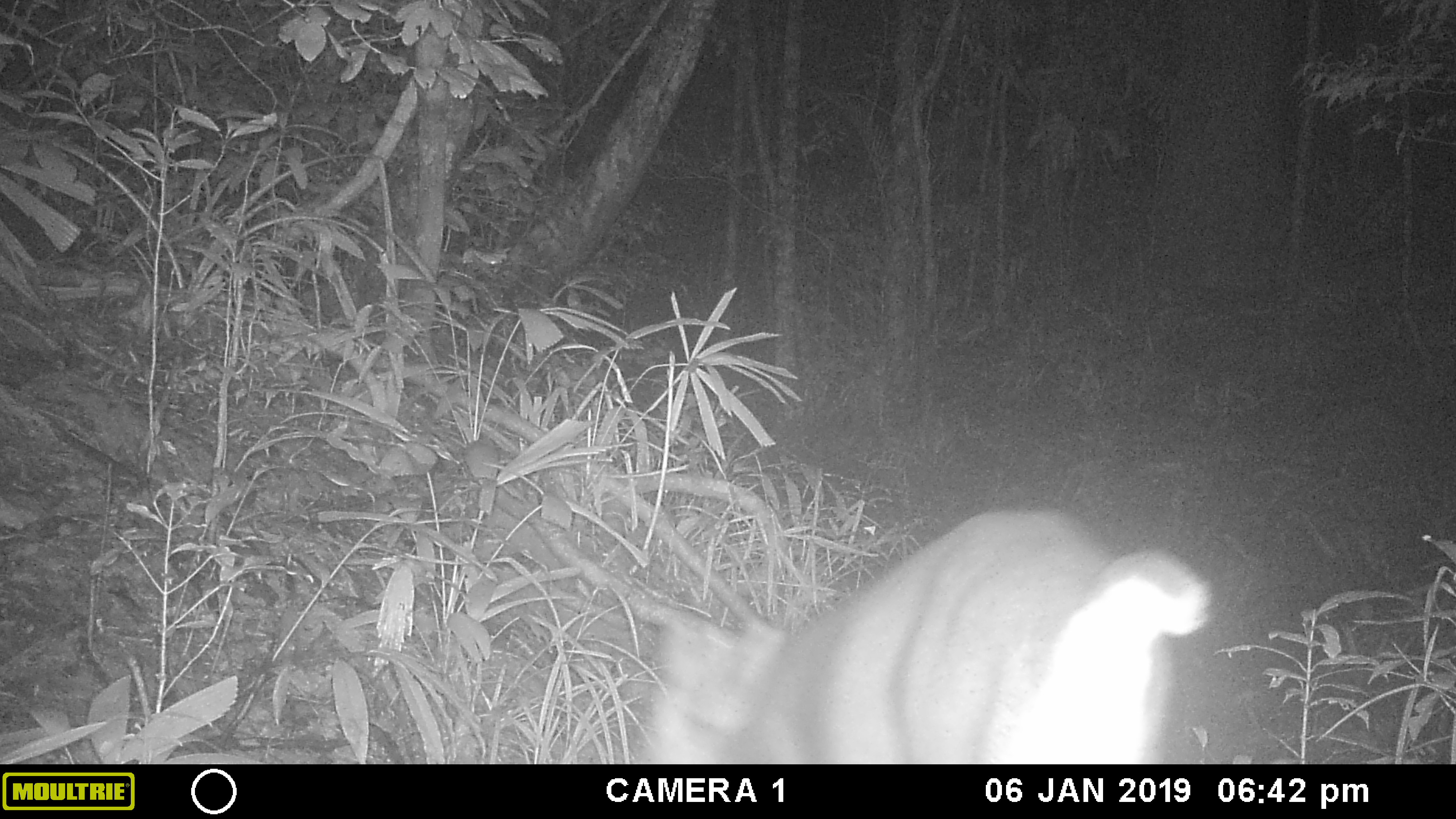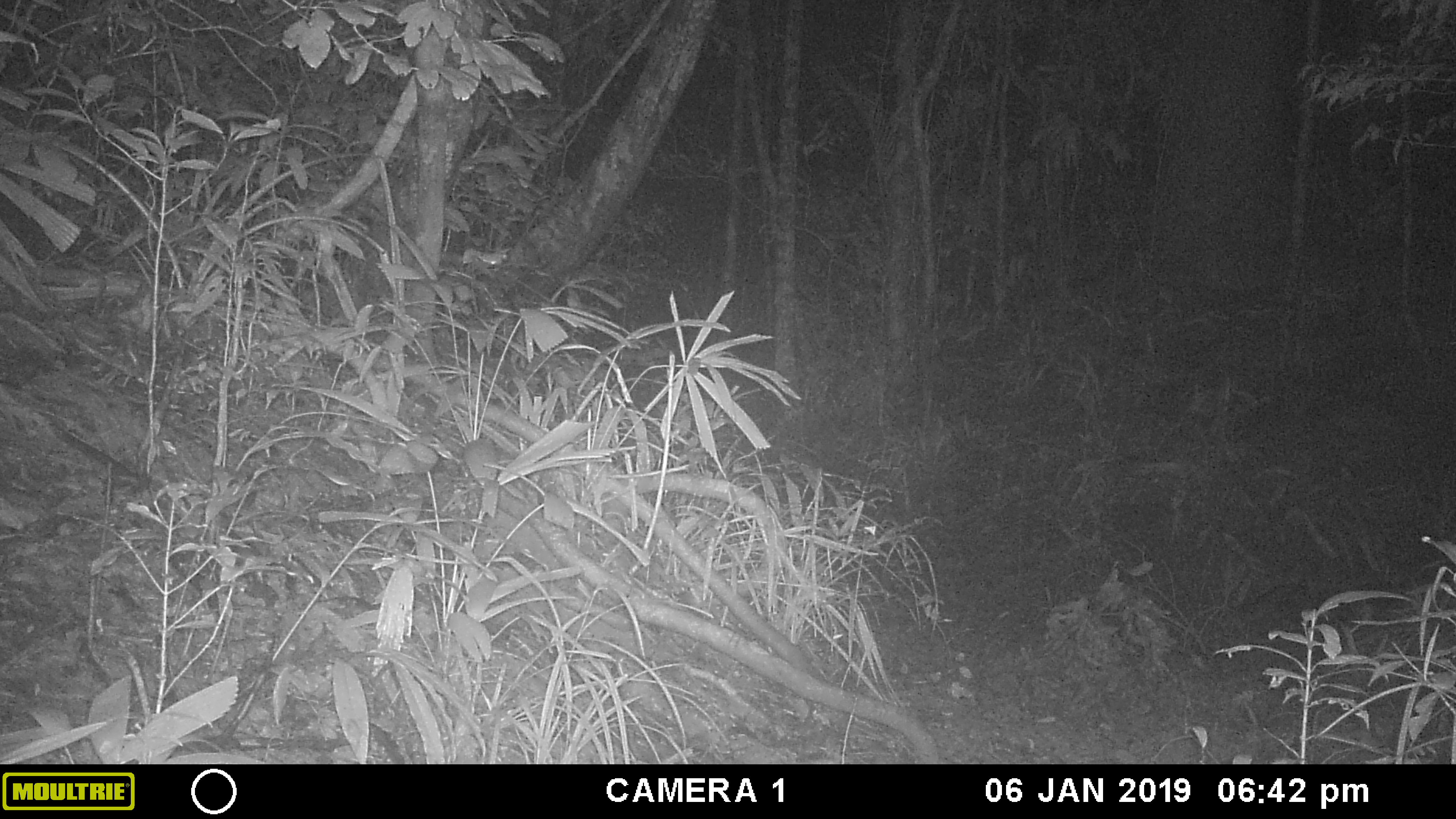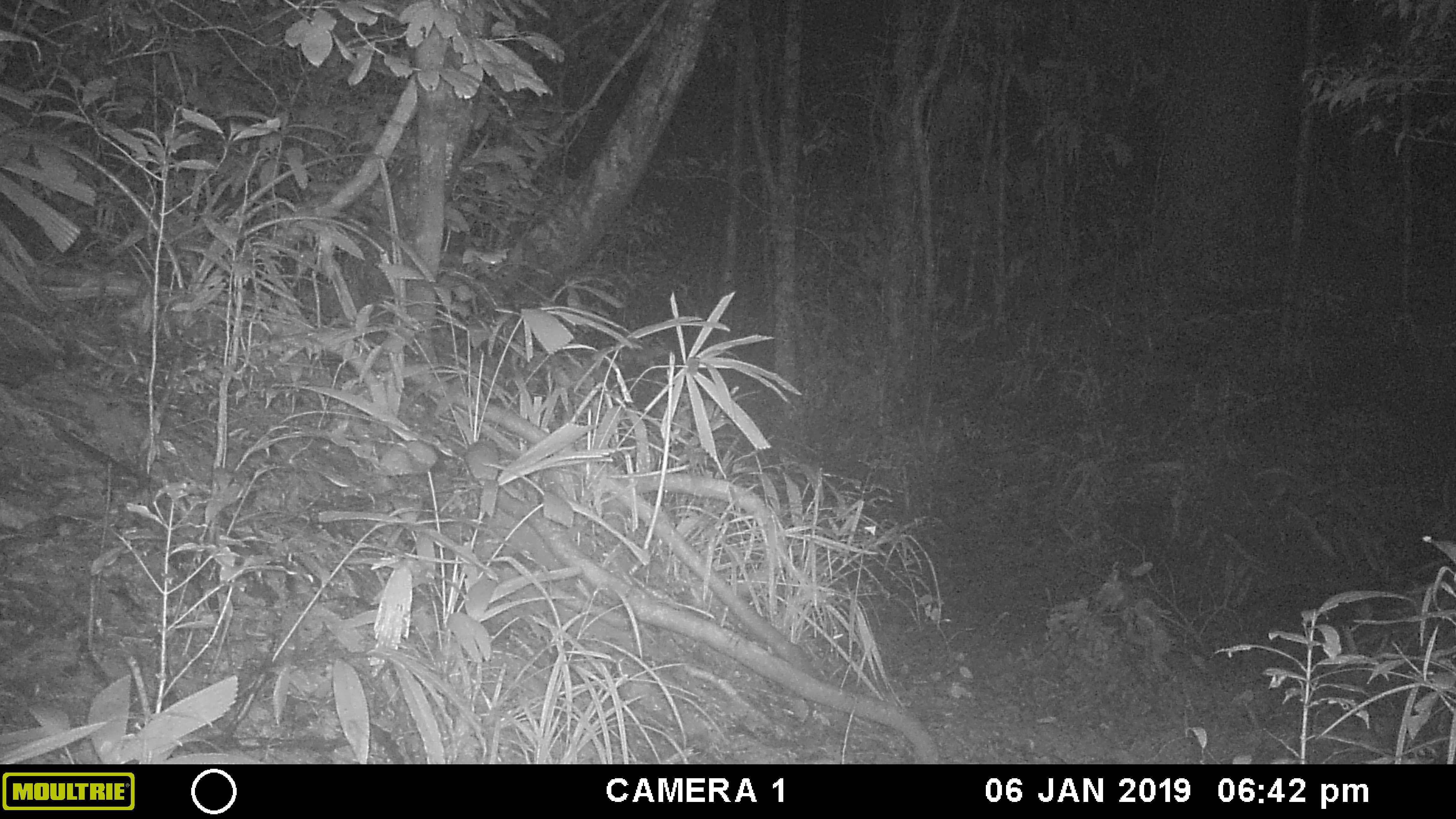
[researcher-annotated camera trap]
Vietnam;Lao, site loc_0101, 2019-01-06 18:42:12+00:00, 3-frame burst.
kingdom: Animalia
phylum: Chordata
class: Mammalia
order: Artiodactyla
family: Cervidae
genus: Muntiacus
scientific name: Muntiacus vuquangensis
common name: large-antlered muntjac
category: large antlered muntjac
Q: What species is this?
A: Large antlered muntjac (large-antlered muntjac) (Muntiacus vuquangensis).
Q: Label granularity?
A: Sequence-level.